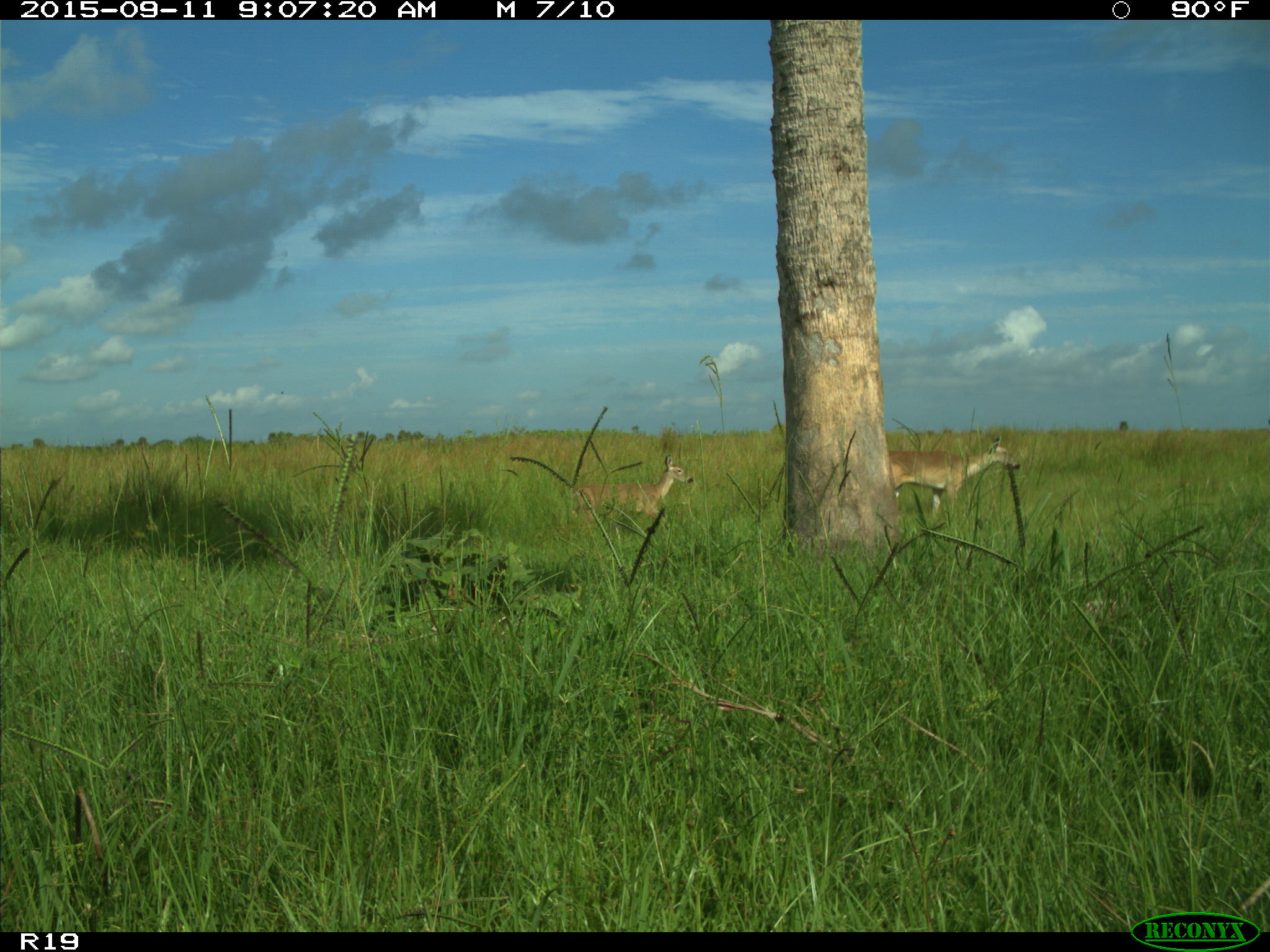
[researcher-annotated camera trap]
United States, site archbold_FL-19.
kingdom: Animalia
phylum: Chordata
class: Mammalia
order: Artiodactyla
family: Cervidae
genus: Odocoileus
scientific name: Odocoileus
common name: deer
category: unidentified deer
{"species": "unidentified deer (deer) (Odocoileus)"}